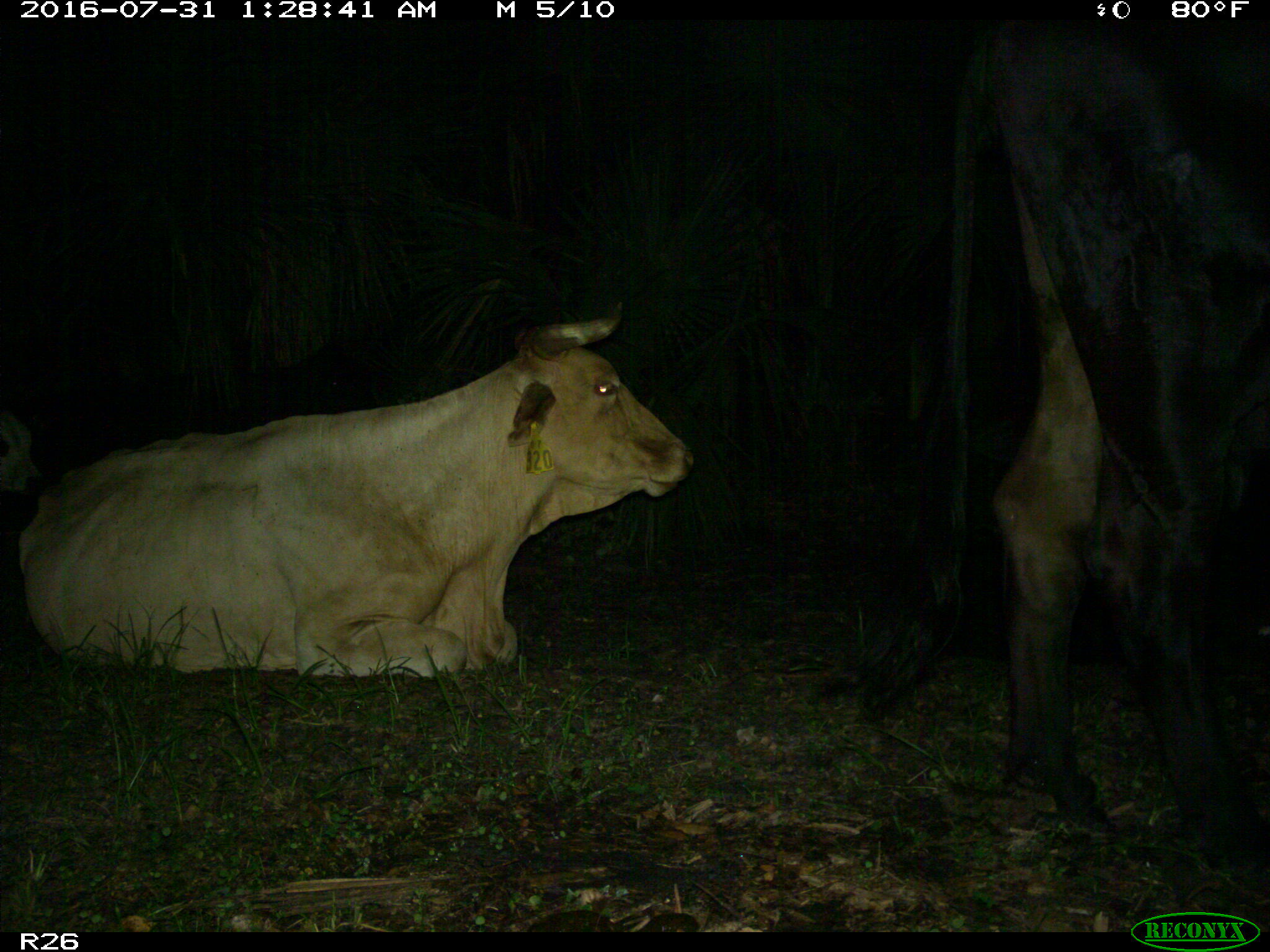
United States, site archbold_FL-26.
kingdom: Animalia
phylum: Chordata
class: Mammalia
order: Artiodactyla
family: Bovidae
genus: Bos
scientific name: Bos taurus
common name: domestic cow